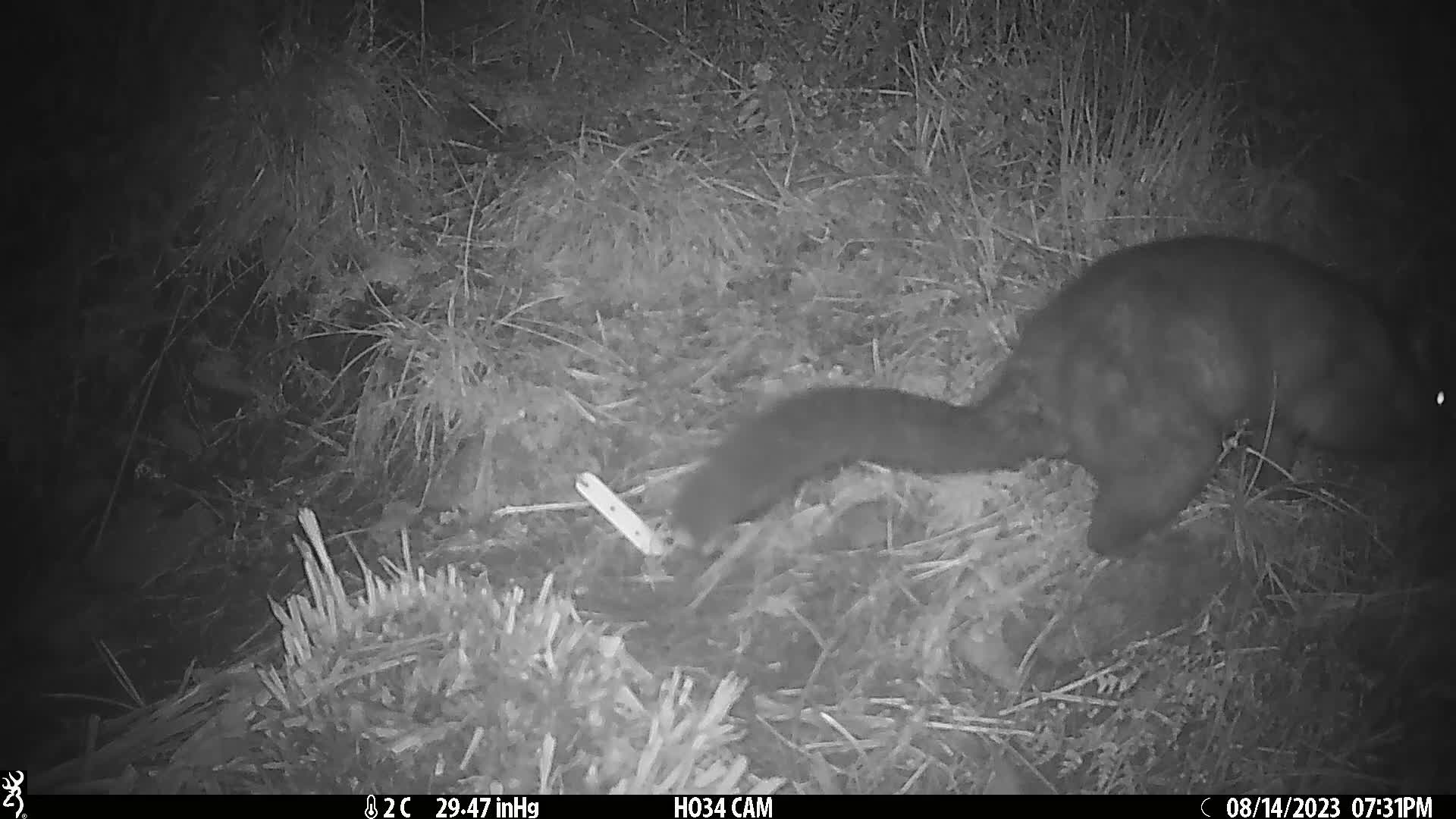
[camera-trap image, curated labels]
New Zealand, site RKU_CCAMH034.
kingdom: Animalia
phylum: Chordata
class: Mammalia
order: Diprotodontia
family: Phalangeridae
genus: Trichosurus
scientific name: Trichosurus vulpecula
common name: common brushtail possum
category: possum